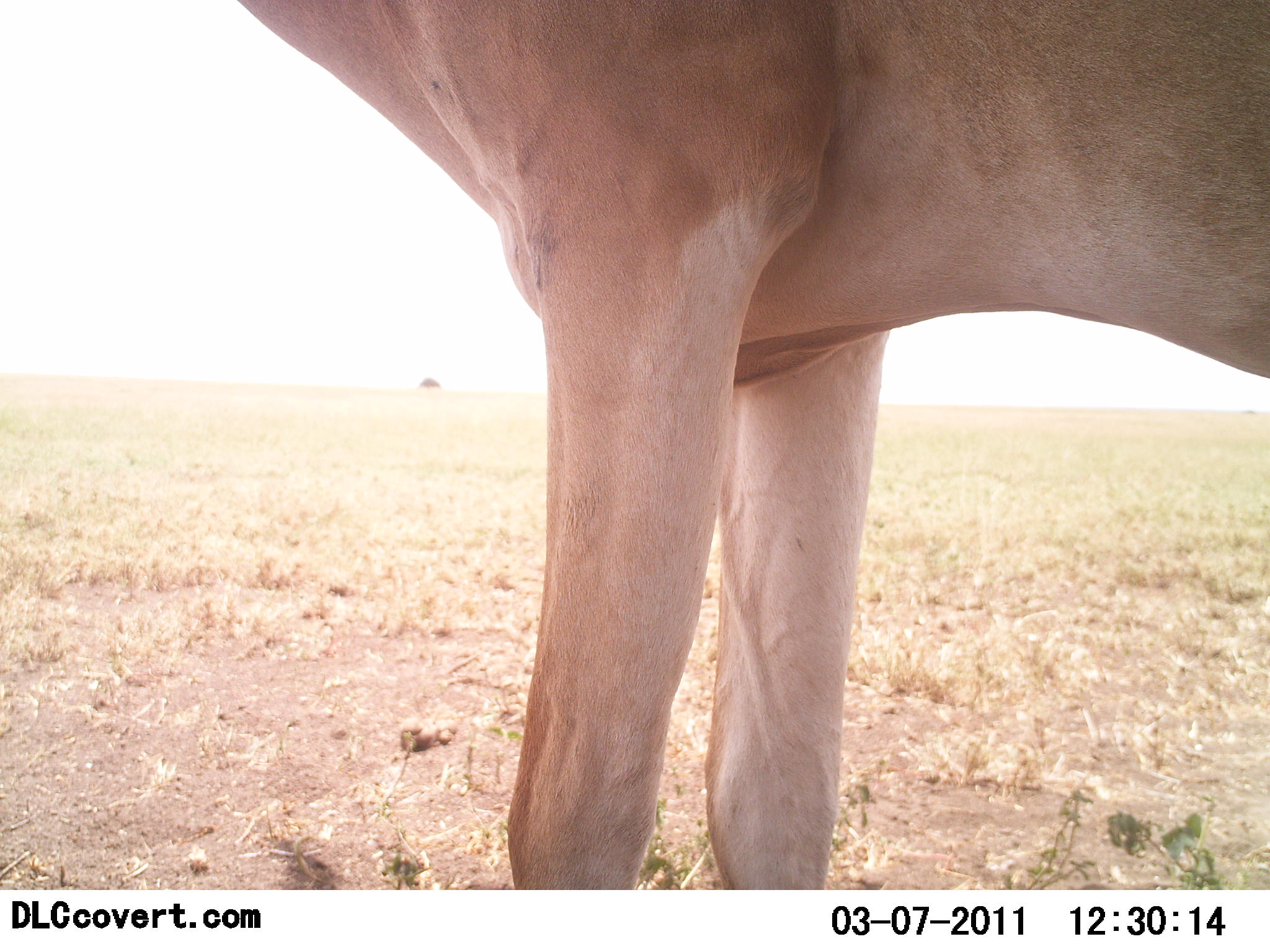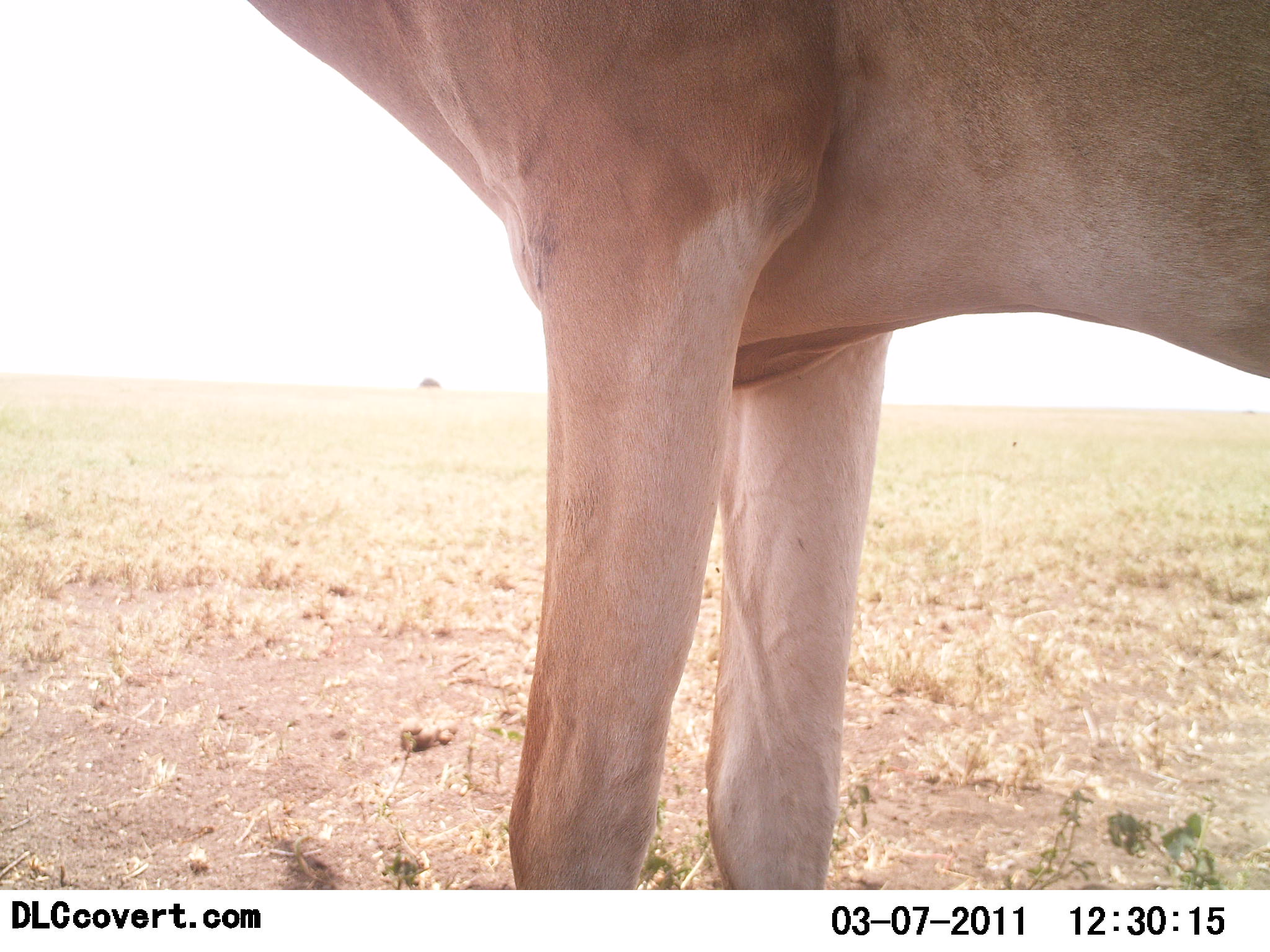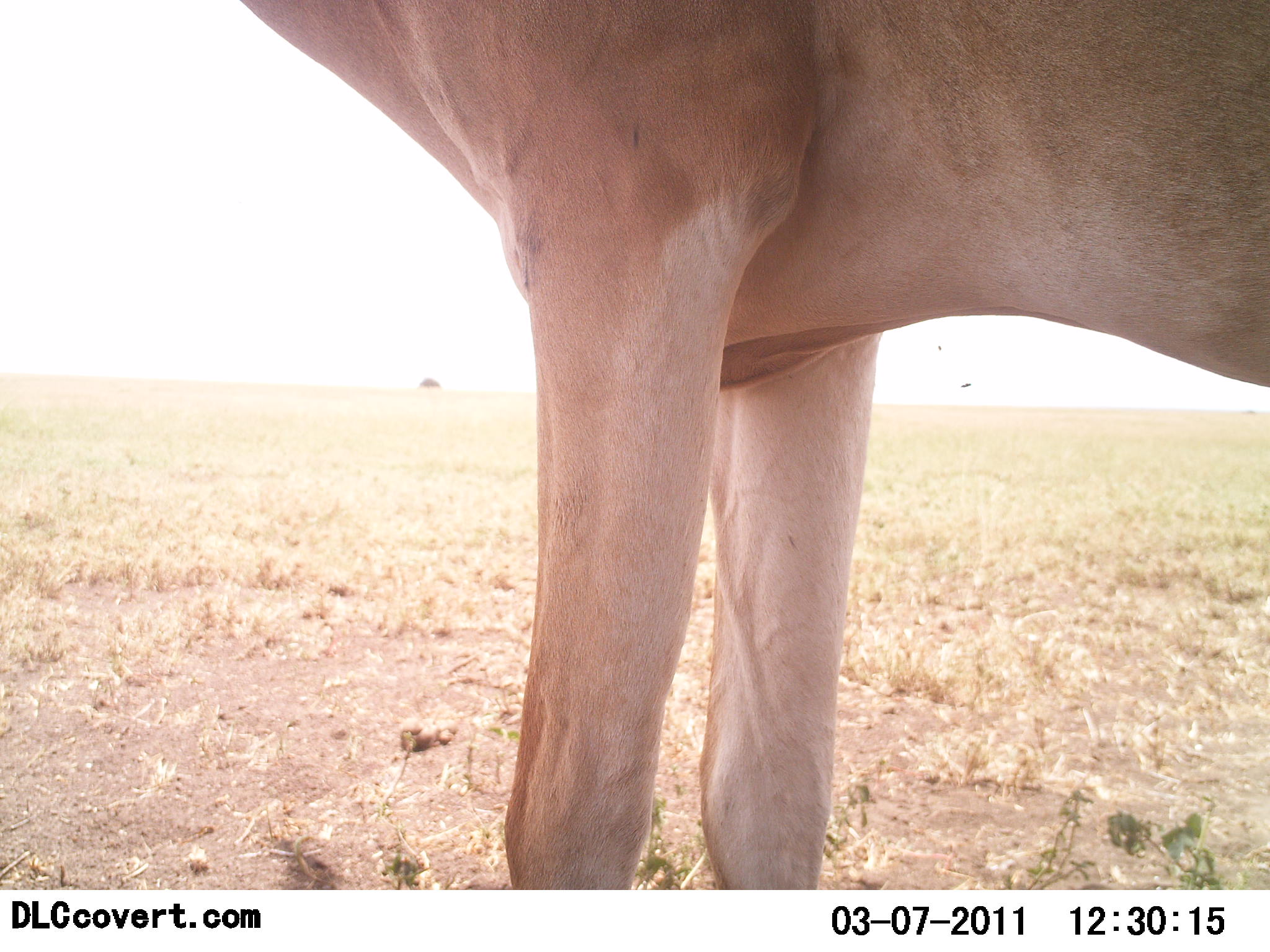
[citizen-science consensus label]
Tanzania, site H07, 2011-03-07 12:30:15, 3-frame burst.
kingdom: Animalia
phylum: Chordata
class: Mammalia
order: Artiodactyla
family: Bovidae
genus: Alcelaphus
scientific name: Alcelaphus buselaphus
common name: hartebeest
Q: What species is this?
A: Hartebeest (Alcelaphus buselaphus).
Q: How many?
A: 1.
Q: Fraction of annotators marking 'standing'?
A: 92%.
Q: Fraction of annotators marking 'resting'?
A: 0%.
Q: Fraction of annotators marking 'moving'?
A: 8%.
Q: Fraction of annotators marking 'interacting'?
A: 0%.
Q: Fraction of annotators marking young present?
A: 0%.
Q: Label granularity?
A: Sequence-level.